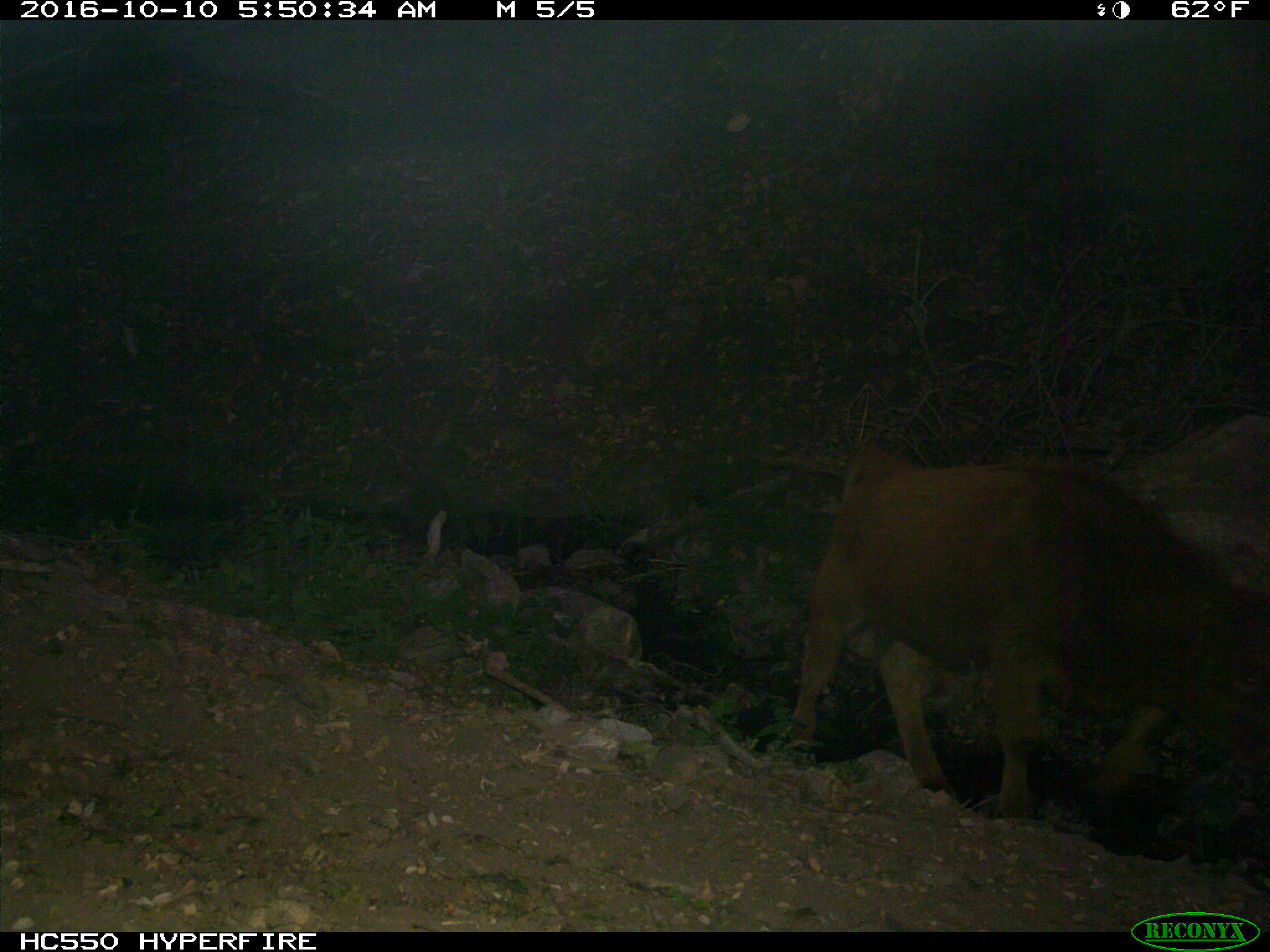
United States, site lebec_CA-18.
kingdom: Animalia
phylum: Chordata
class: Mammalia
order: Artiodactyla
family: Bovidae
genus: Bos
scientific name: Bos taurus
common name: domestic cow